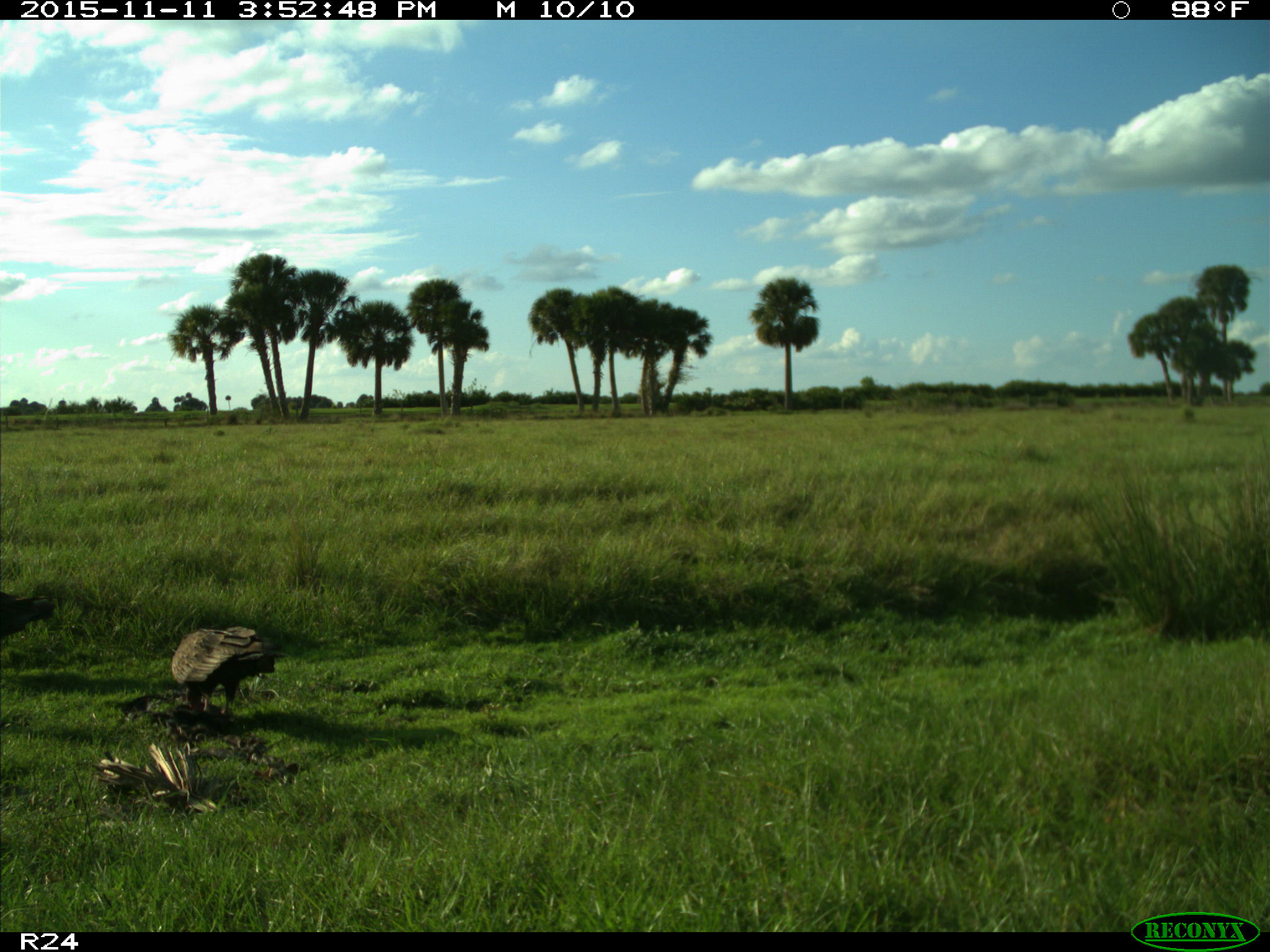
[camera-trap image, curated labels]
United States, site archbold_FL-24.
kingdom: Animalia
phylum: Chordata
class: Aves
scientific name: Aves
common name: birds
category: unidentified bird